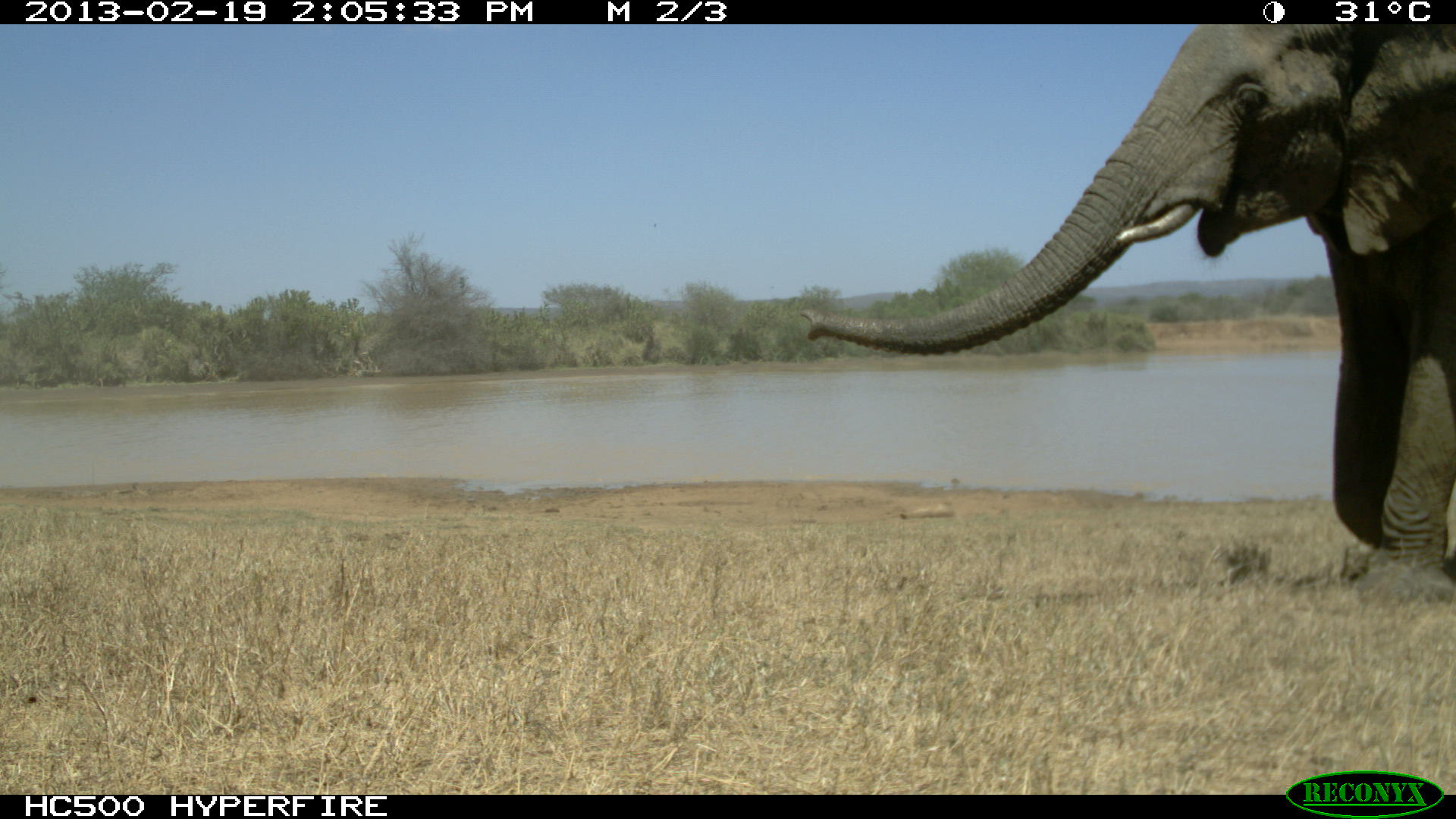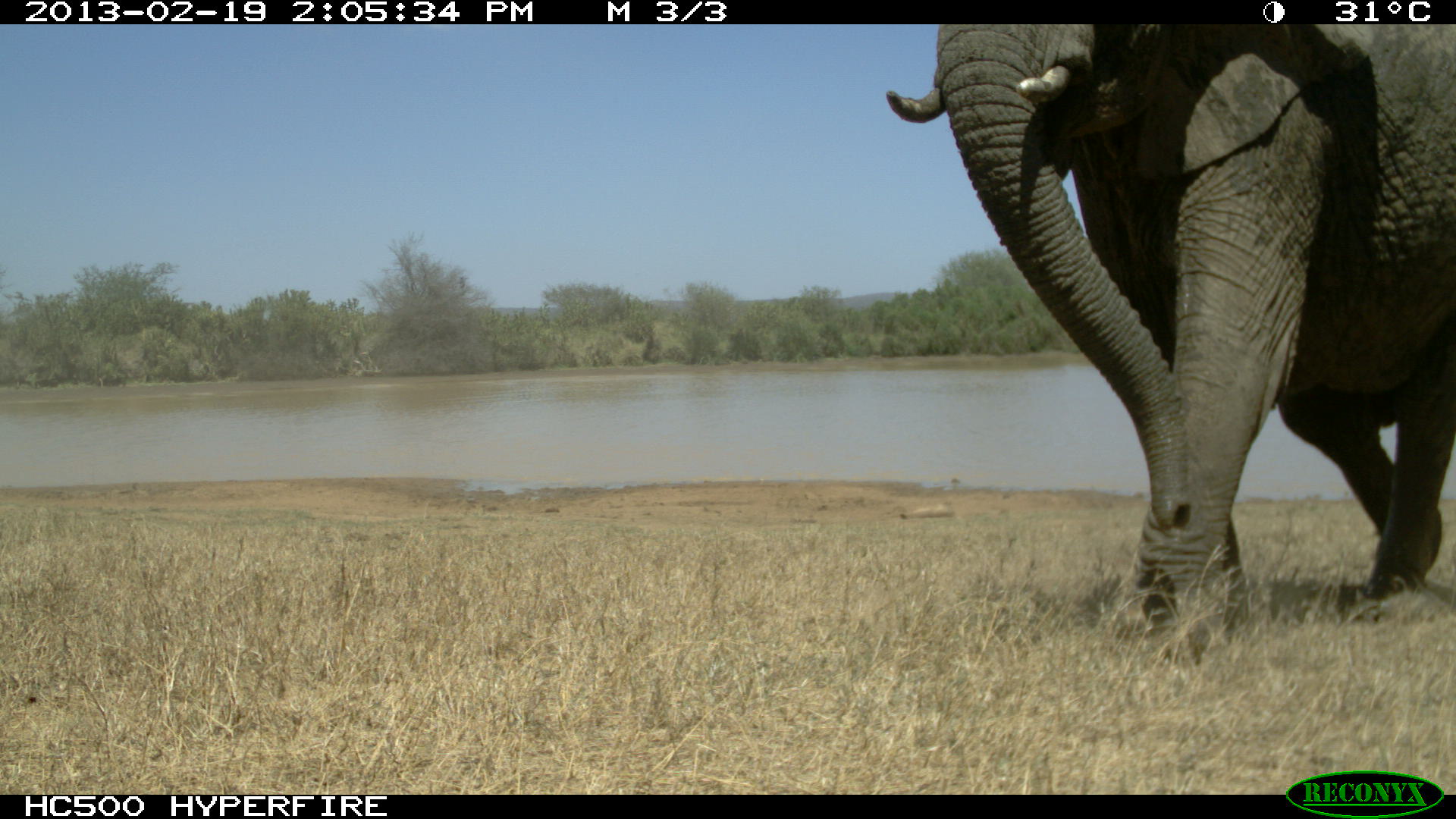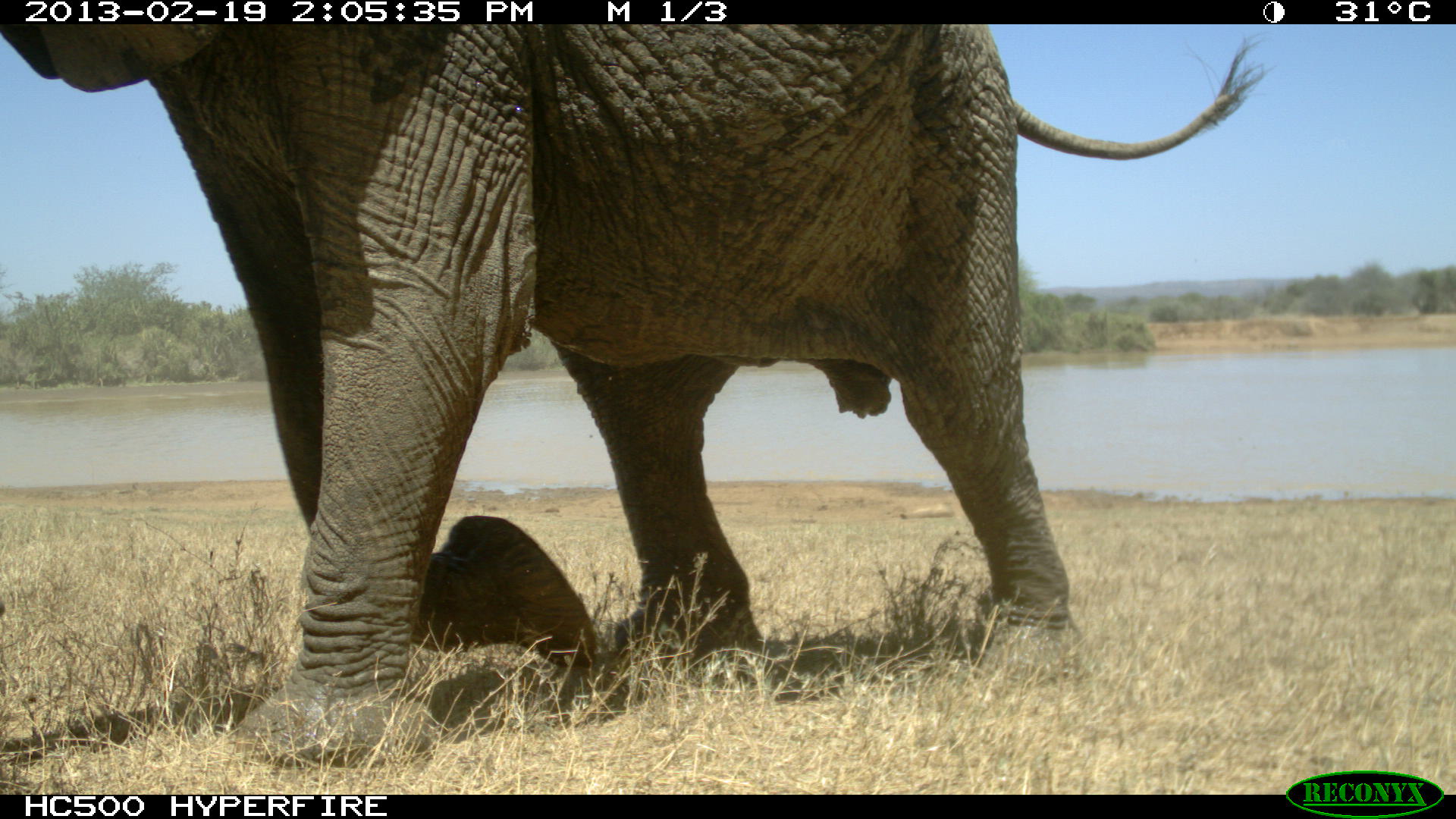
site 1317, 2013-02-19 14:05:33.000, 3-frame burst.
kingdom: Animalia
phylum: Chordata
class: Mammalia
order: Proboscidea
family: Elephantidae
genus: Loxodonta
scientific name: Loxodonta africana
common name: african bush elephant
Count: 1.